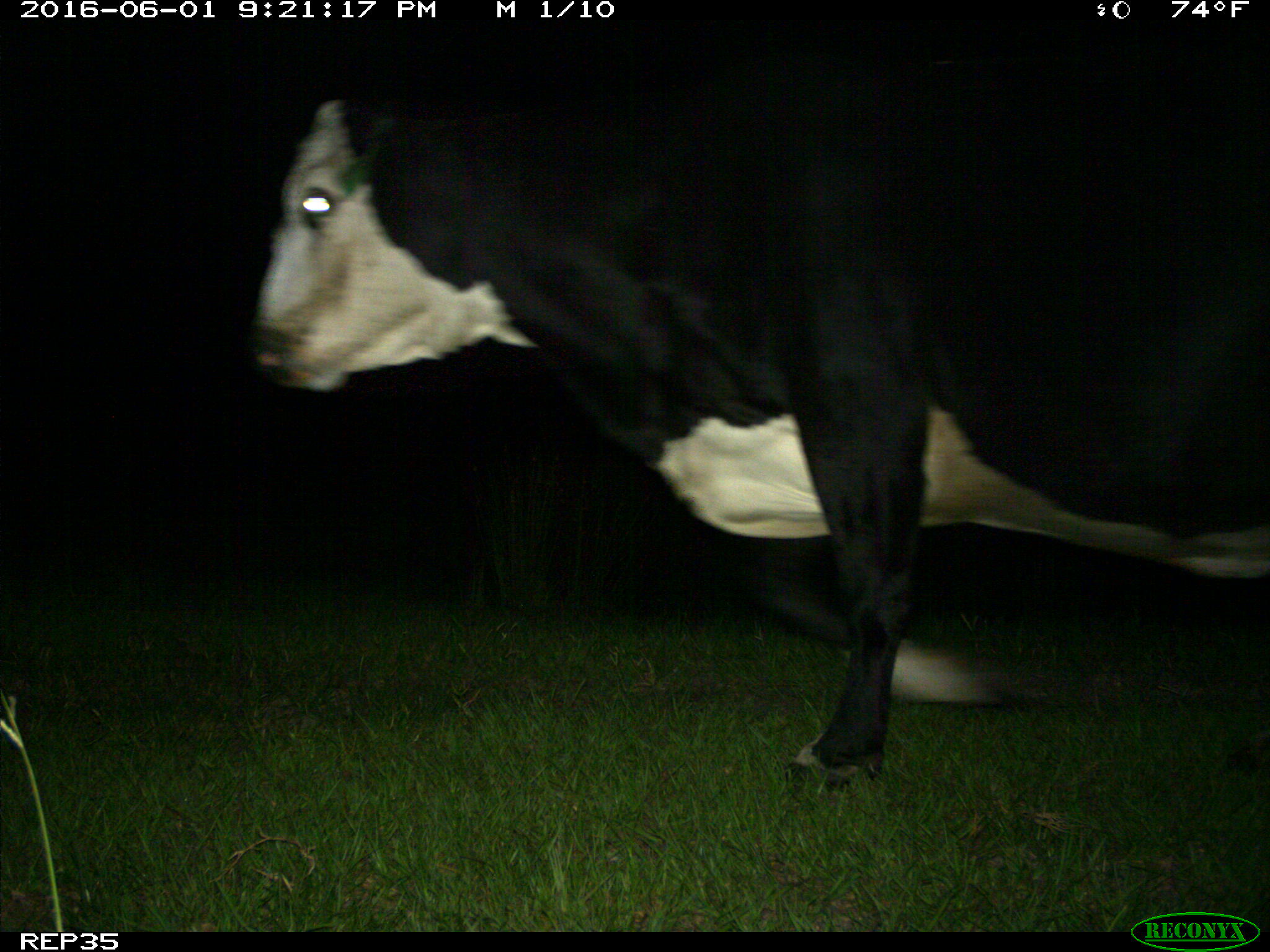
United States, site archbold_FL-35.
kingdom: Animalia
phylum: Chordata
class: Mammalia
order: Artiodactyla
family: Bovidae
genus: Bos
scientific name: Bos taurus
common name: domestic cow